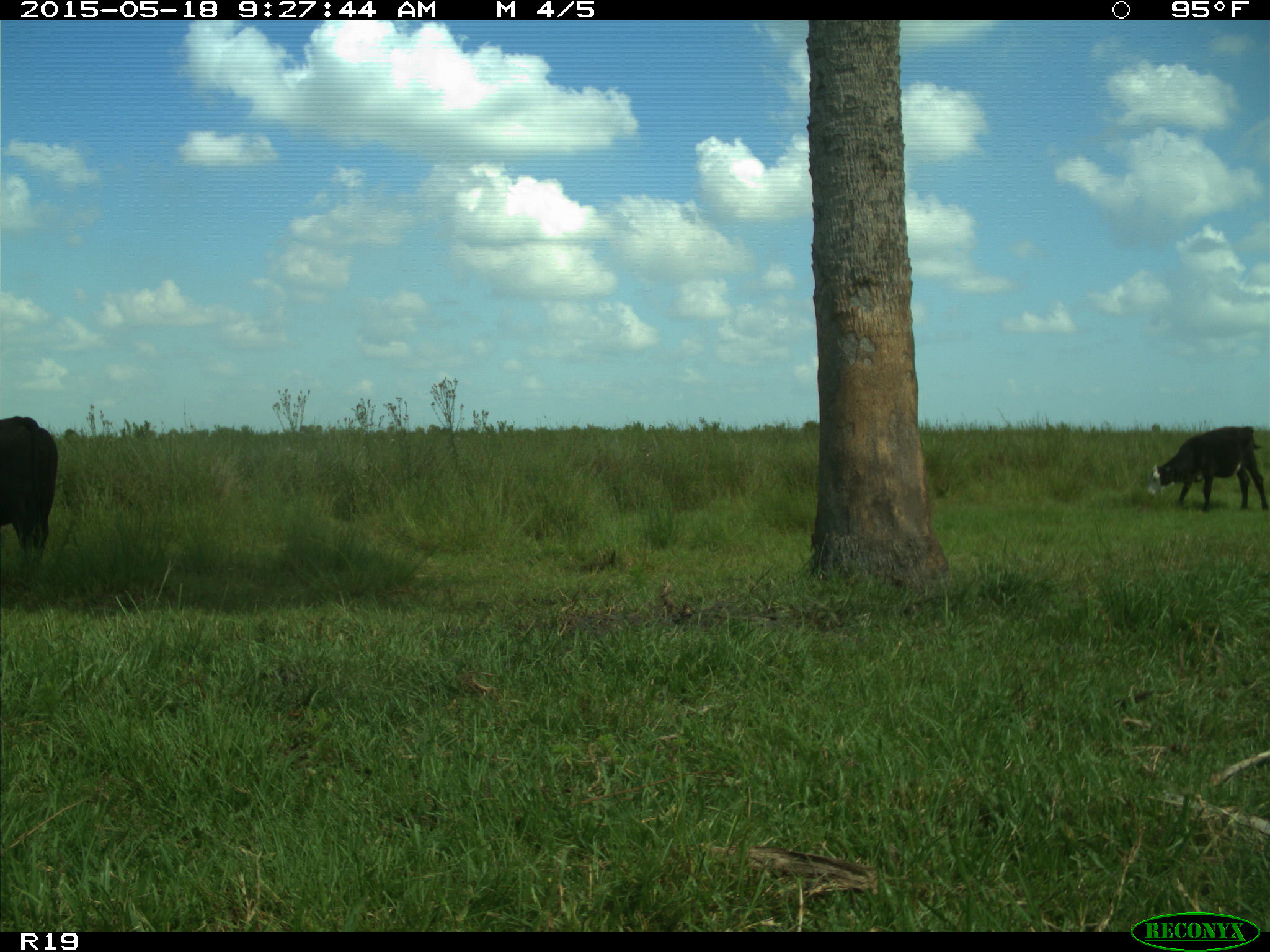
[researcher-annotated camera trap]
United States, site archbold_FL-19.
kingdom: Animalia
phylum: Chordata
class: Mammalia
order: Artiodactyla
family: Bovidae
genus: Bos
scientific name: Bos taurus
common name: domestic cow